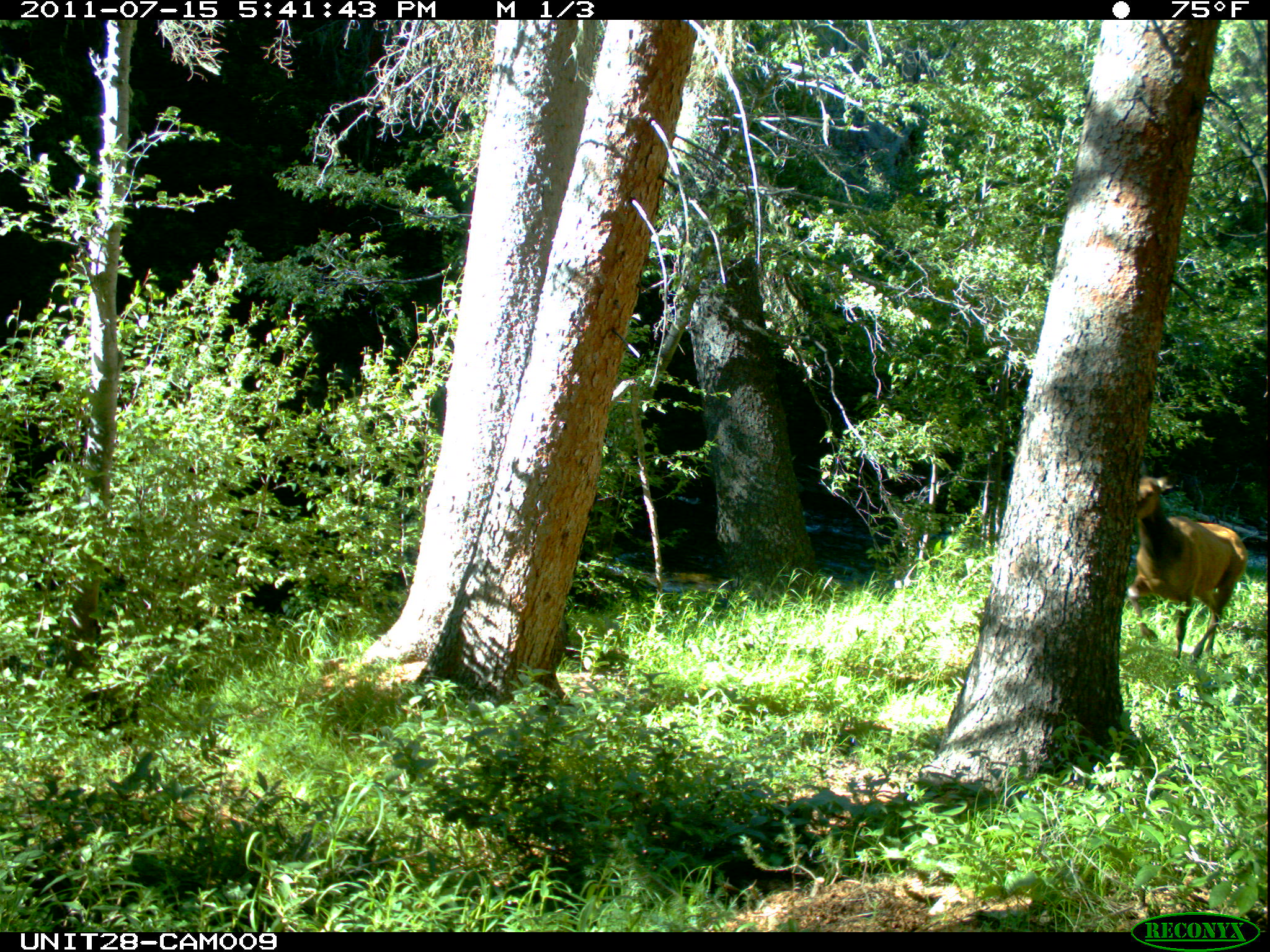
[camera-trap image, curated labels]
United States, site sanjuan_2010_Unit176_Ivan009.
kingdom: Animalia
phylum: Chordata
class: Mammalia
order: Artiodactyla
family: Cervidae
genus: Cervus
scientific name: Cervus elaphus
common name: red deer